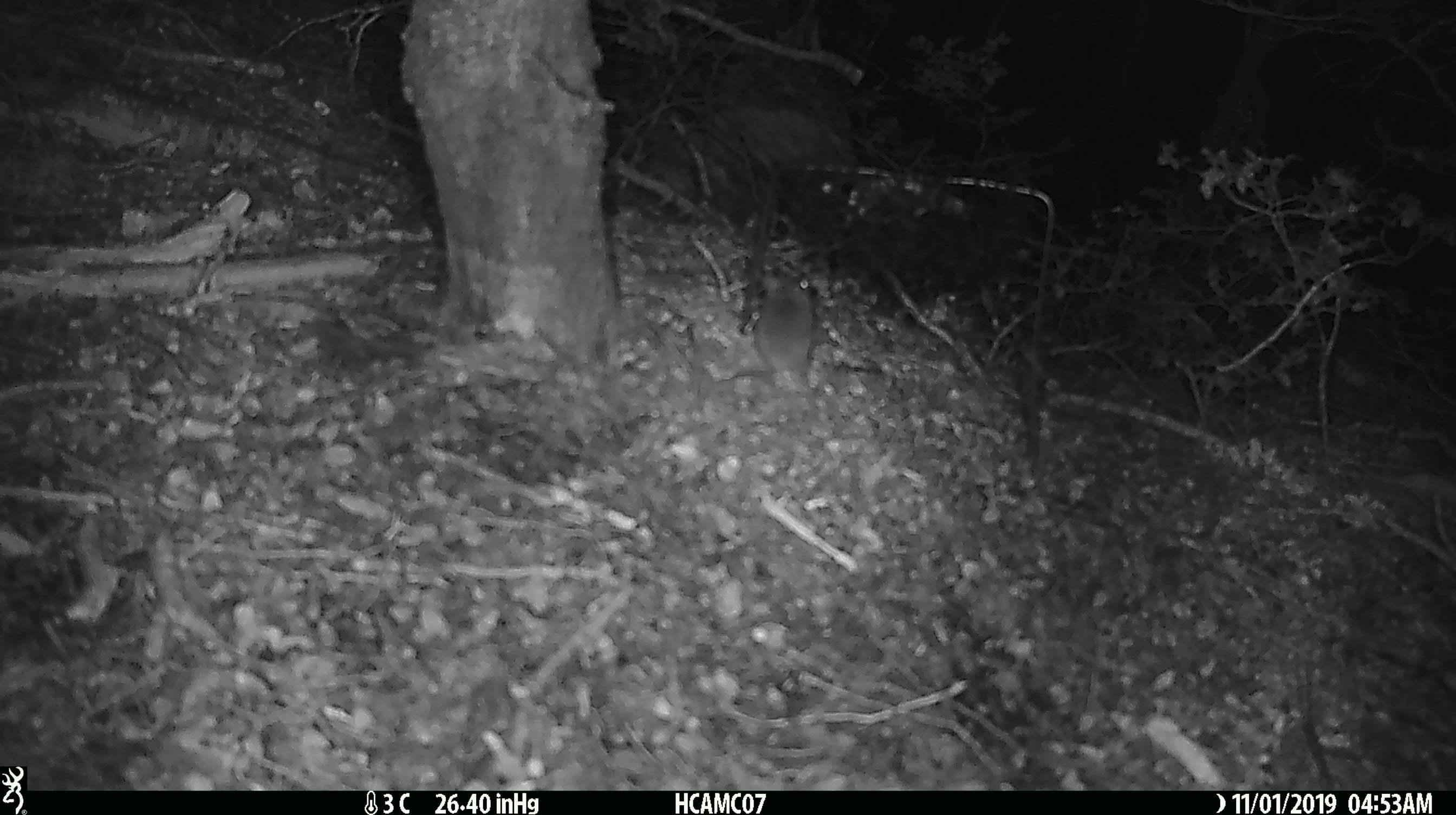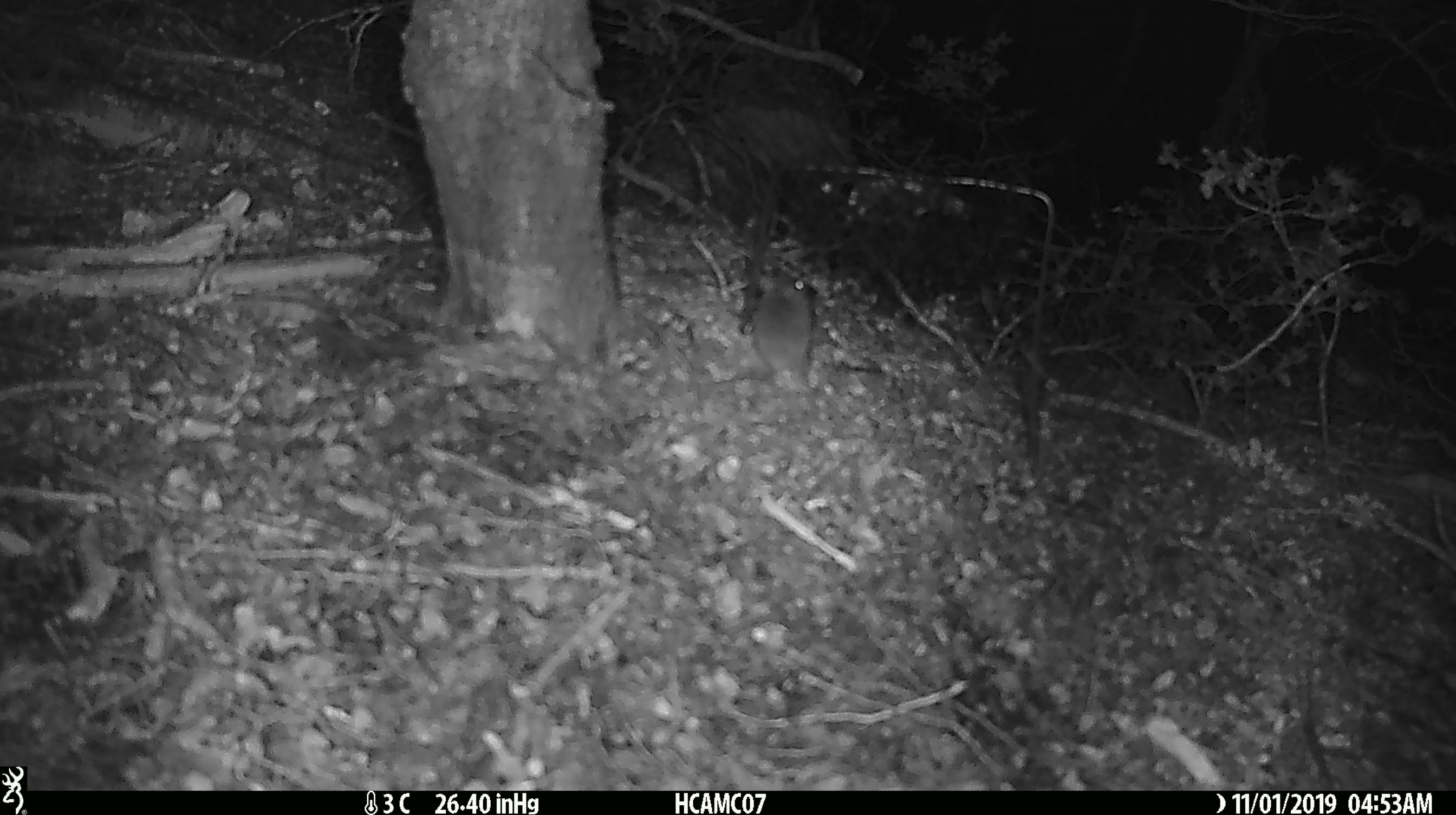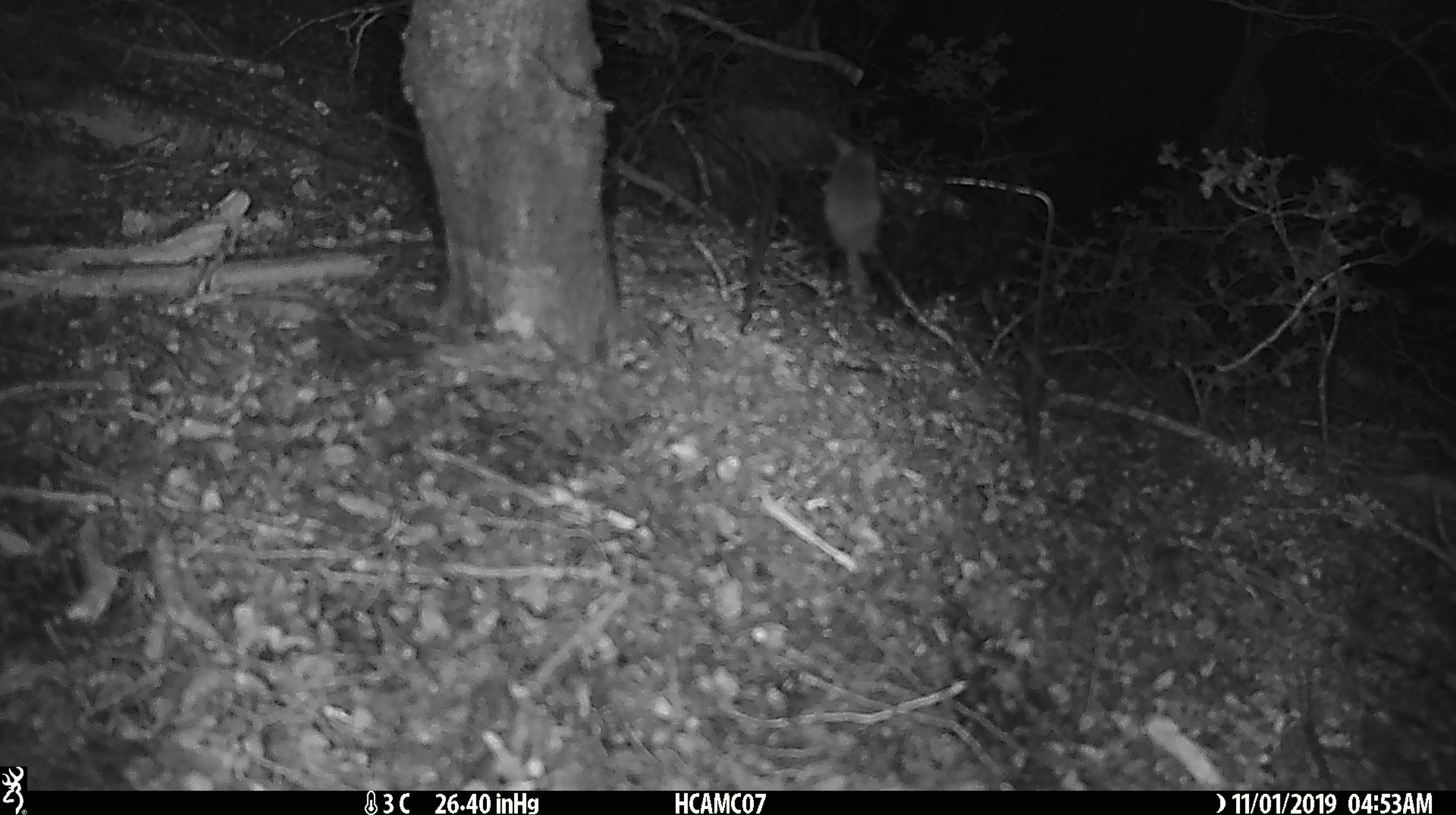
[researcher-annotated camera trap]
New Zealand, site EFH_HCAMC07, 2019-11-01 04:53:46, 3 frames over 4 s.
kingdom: Animalia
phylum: Chordata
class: Mammalia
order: Rodentia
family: Muridae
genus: Mus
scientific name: Mus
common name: mouse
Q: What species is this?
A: Mouse (Mus).